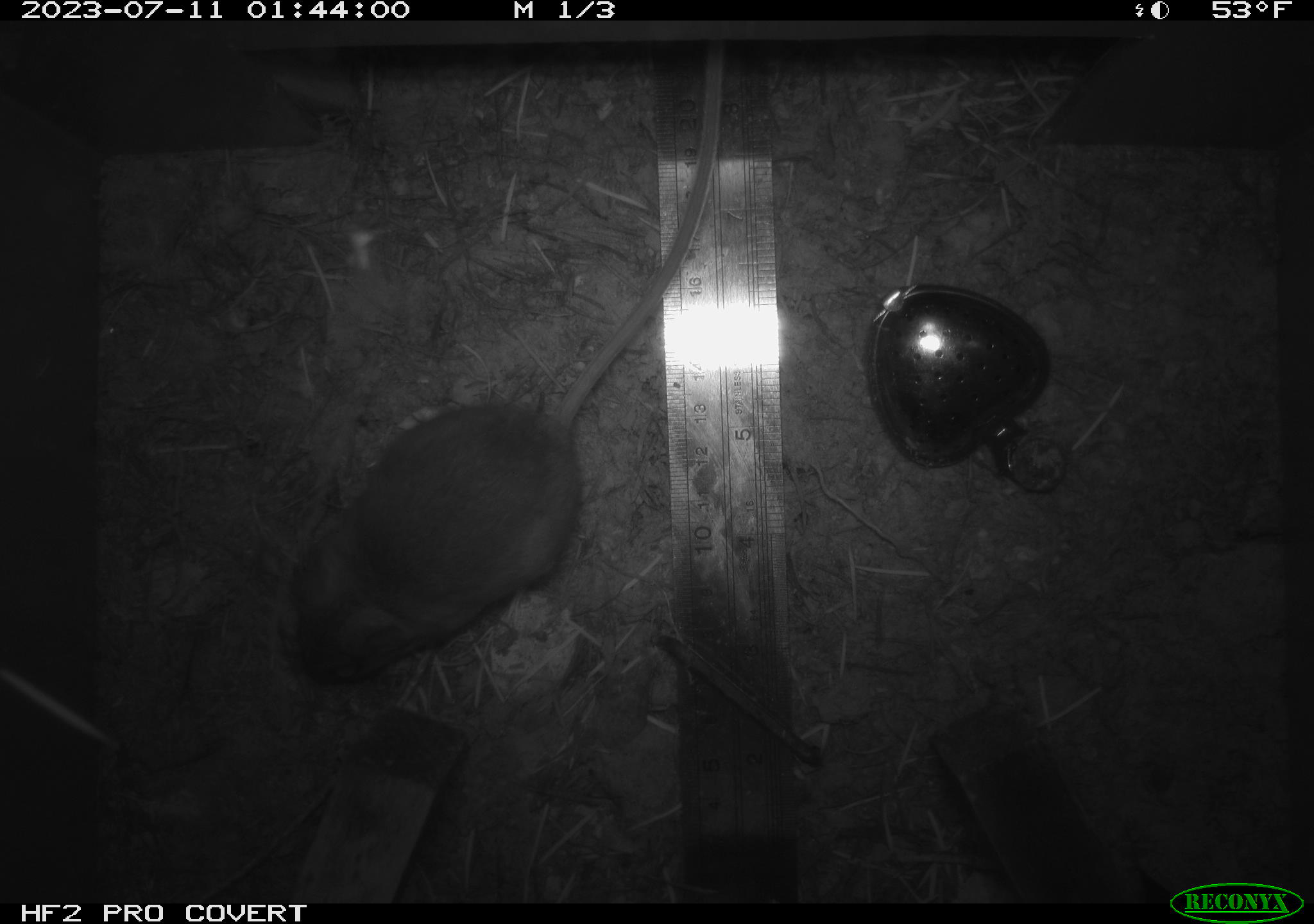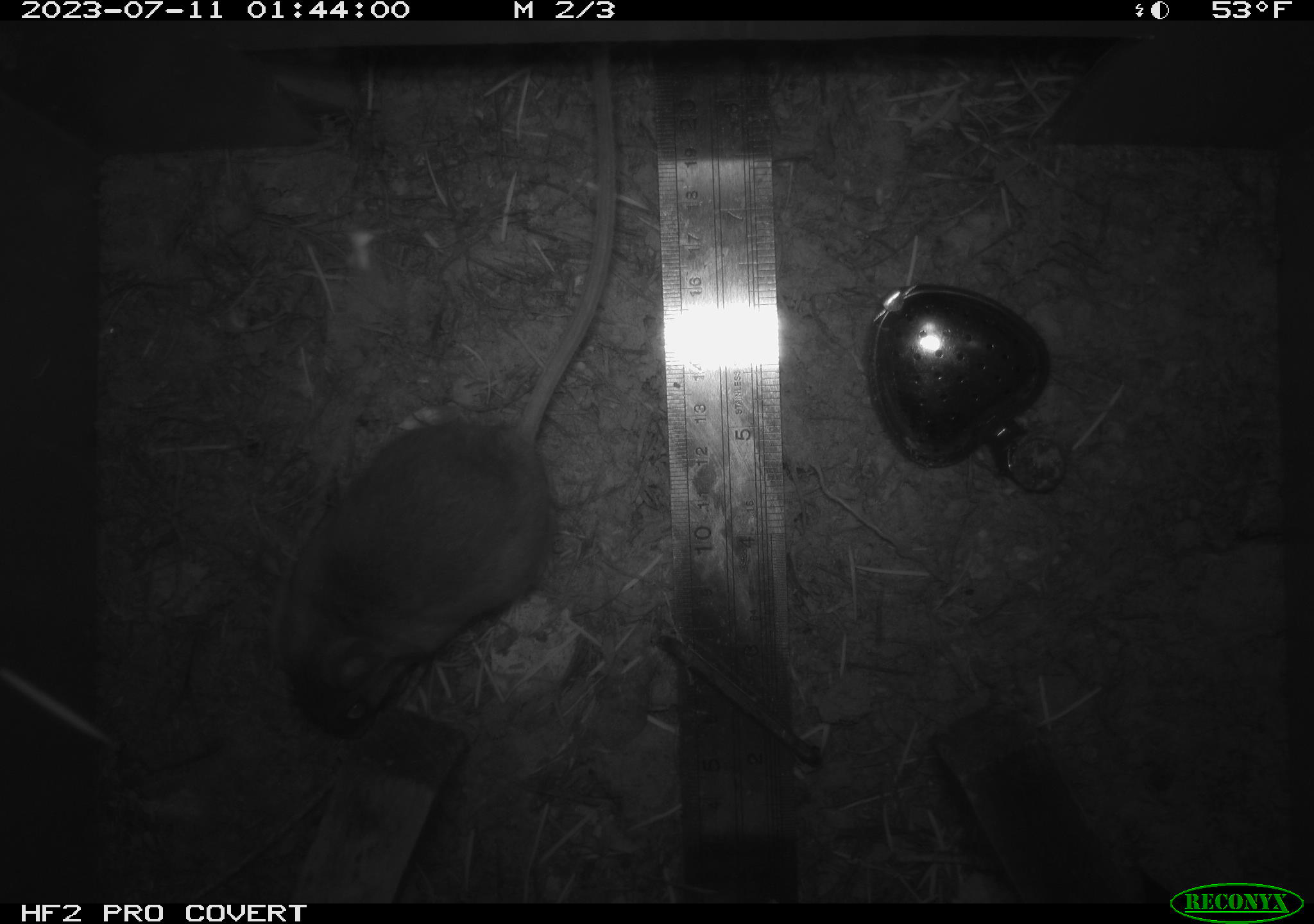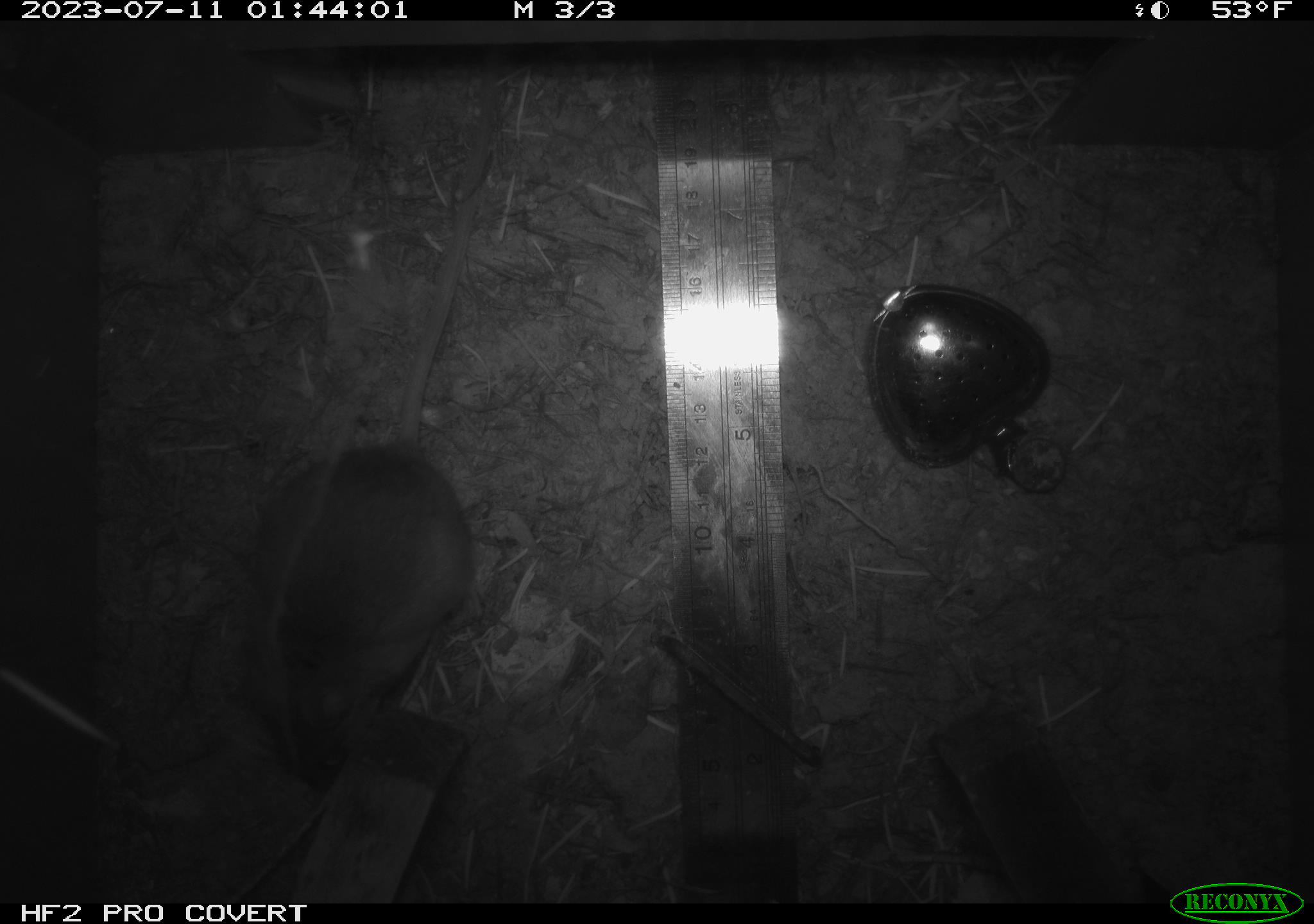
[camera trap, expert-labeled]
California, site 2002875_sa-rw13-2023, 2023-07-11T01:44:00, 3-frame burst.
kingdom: Animalia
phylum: Chordata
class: Mammalia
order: Rodentia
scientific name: Rodentia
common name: mouse species